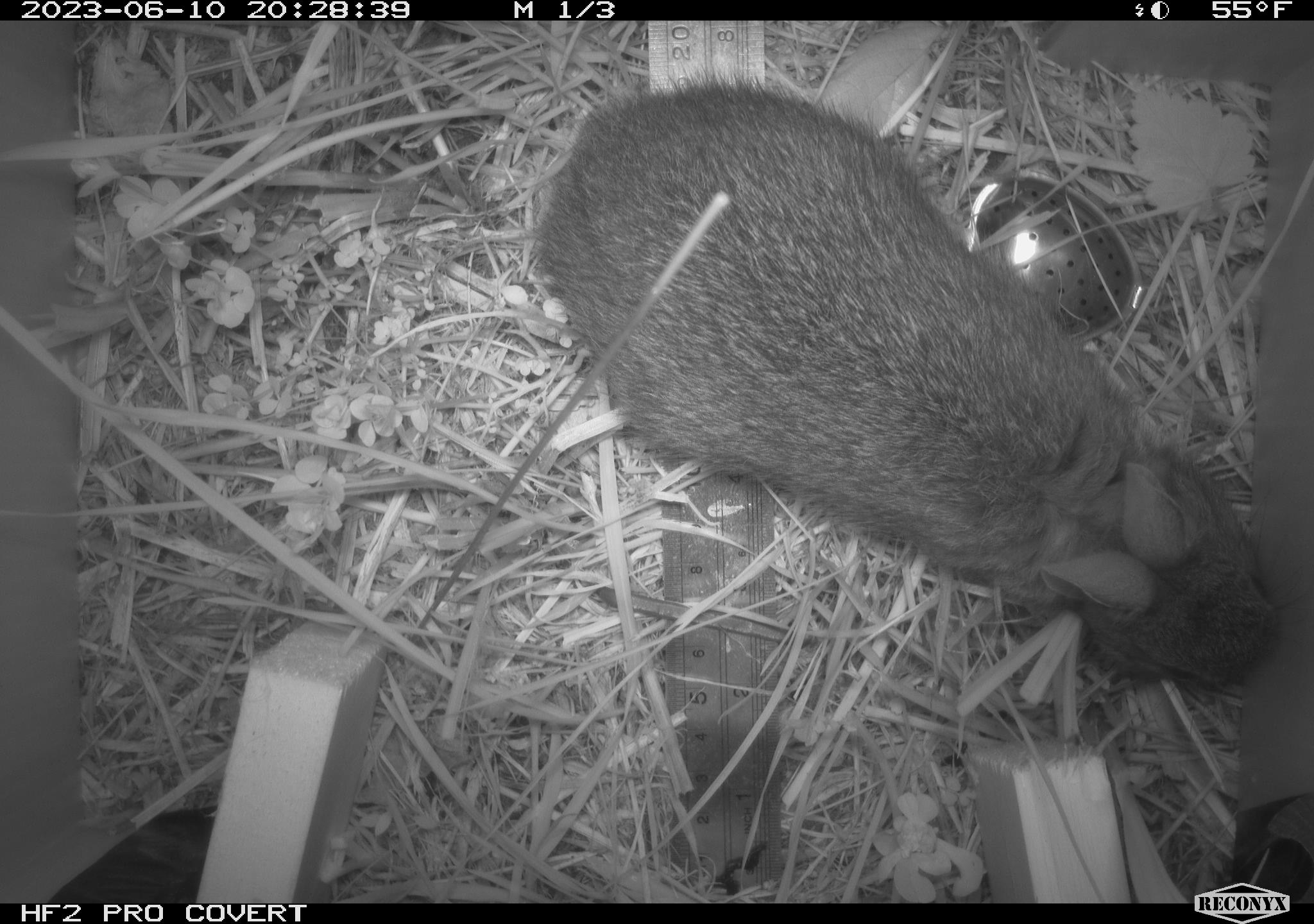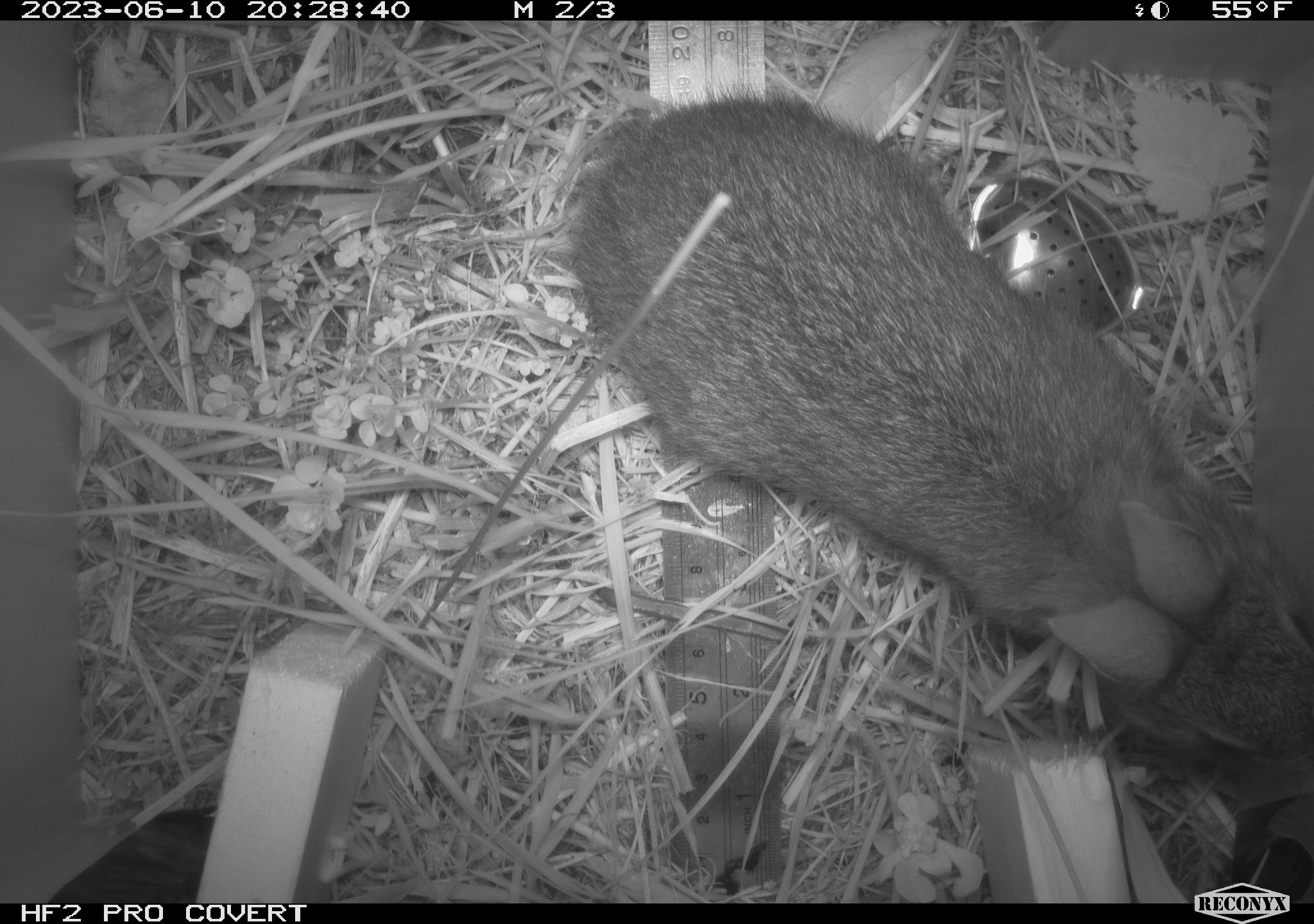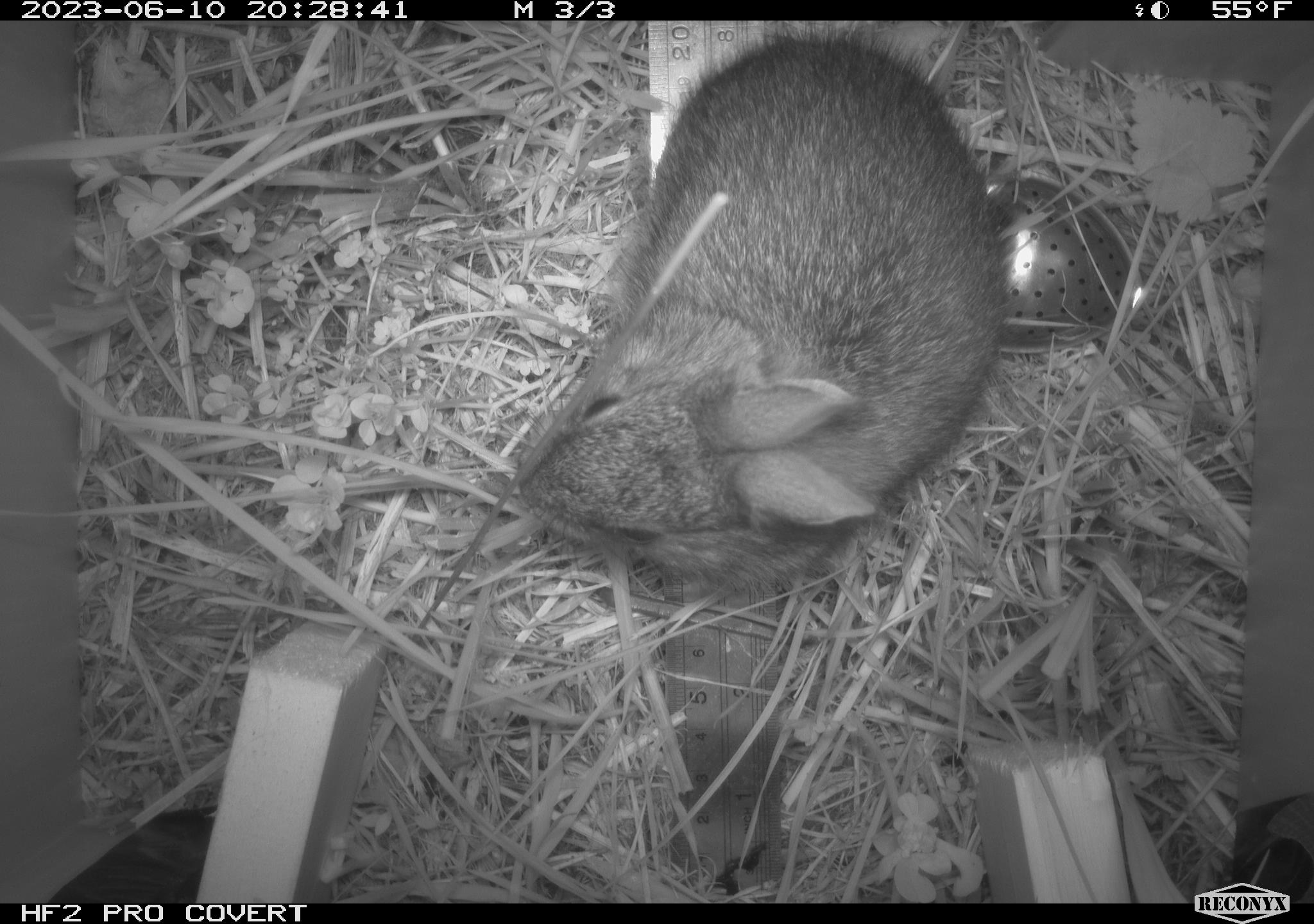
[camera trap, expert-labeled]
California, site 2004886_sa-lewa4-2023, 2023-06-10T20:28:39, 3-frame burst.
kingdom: Animalia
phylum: Chordata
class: Mammalia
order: Lagomorpha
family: Leporidae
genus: Sylvilagus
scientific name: Sylvilagus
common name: cottontail rabbits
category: sylvilagus species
Sylvilagus species (cottontail rabbits) (Sylvilagus).